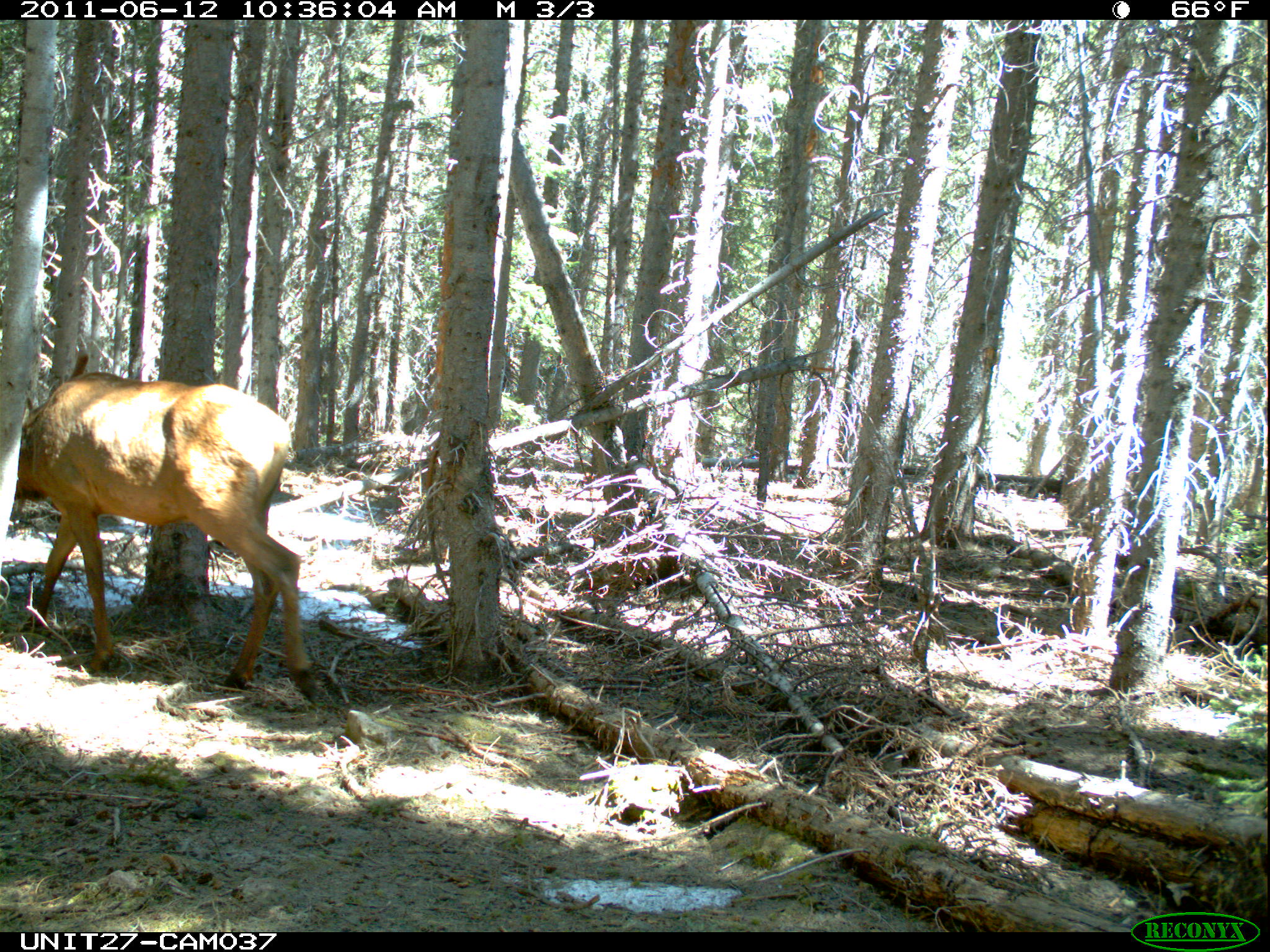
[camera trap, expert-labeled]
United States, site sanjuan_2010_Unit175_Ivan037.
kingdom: Animalia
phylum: Chordata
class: Mammalia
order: Artiodactyla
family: Cervidae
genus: Cervus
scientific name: Cervus elaphus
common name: red deer